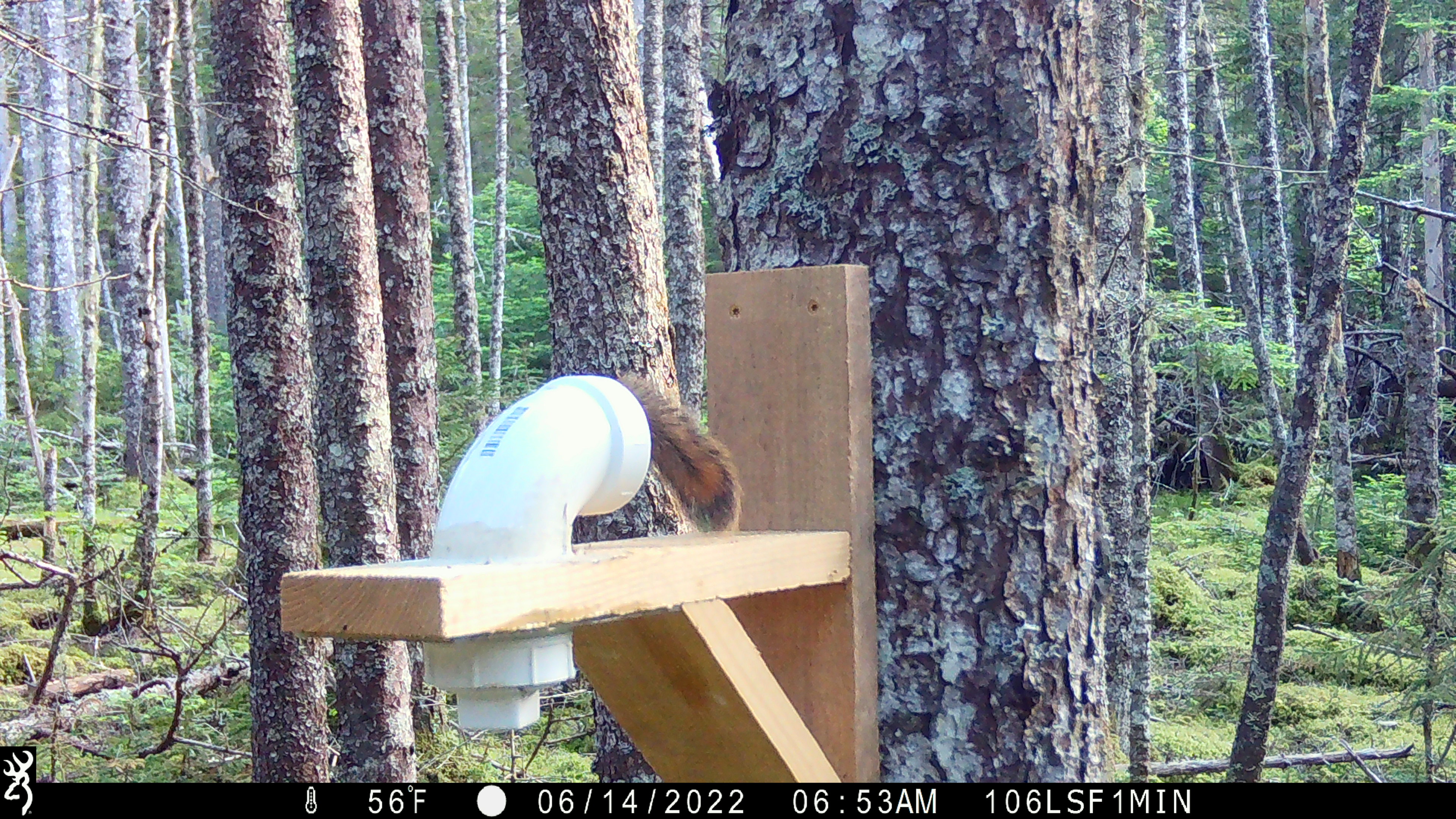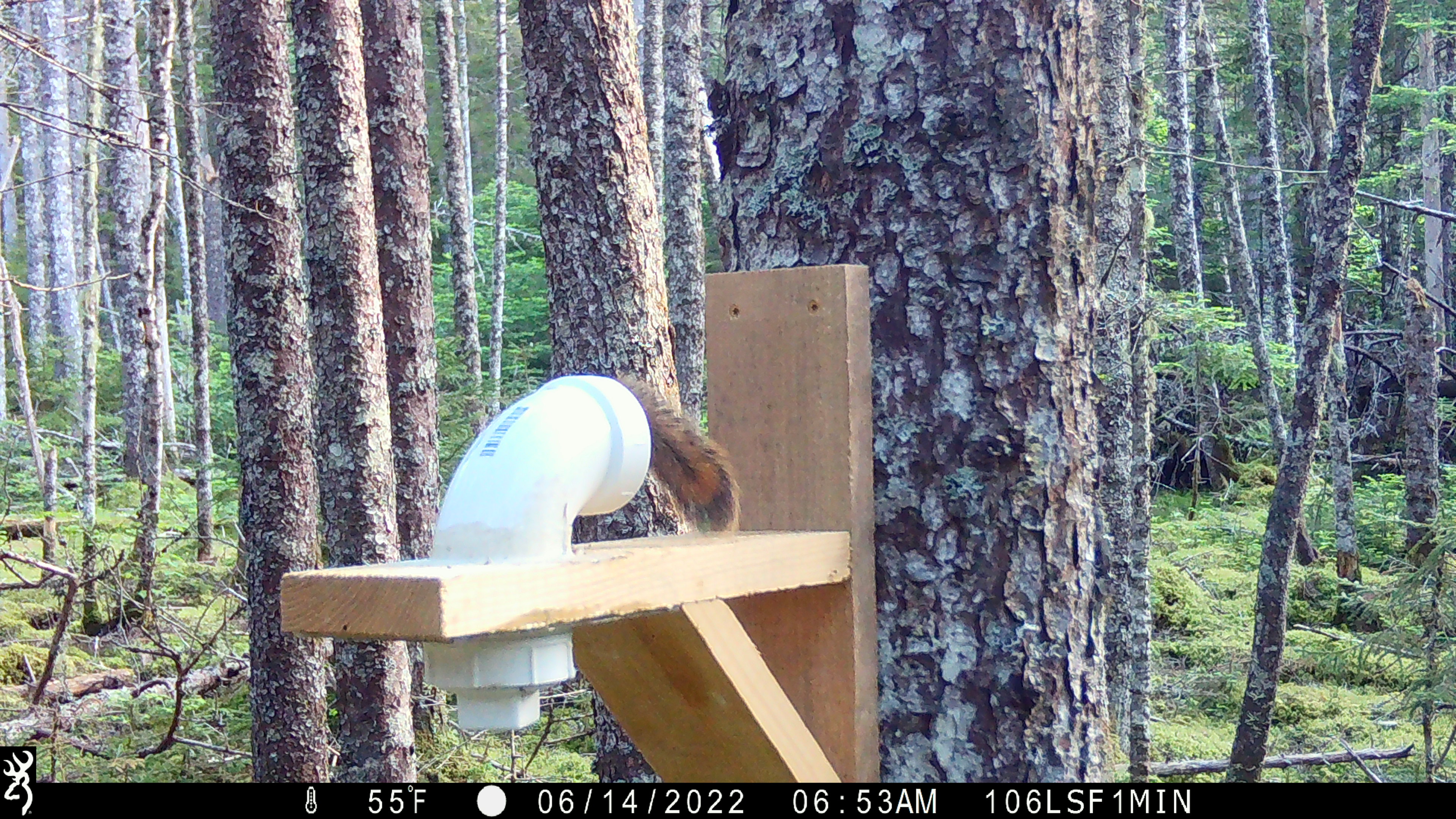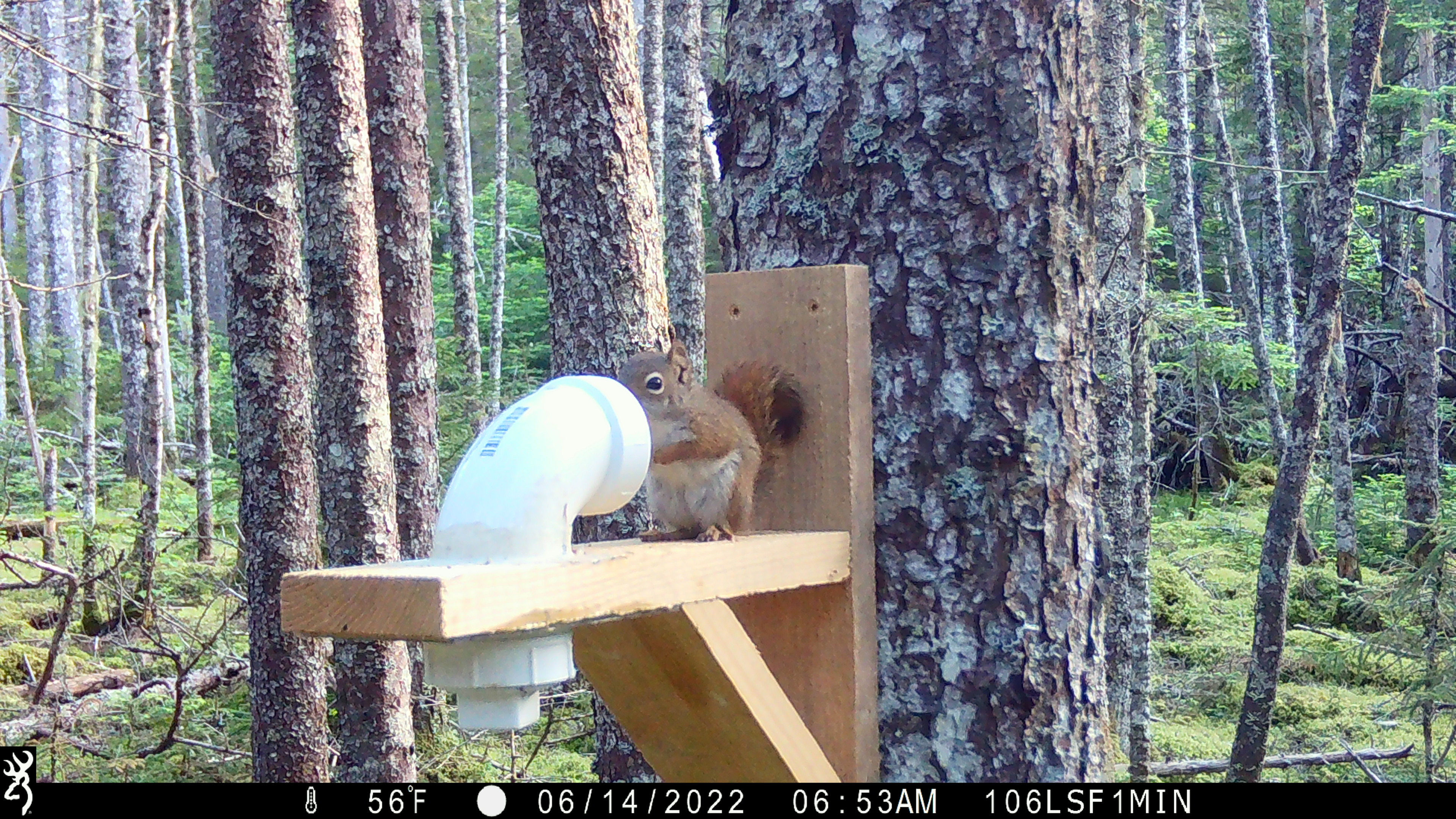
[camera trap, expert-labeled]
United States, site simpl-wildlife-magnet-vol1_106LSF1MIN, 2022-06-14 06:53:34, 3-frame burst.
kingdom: Animalia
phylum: Chordata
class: Mammalia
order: Rodentia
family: Sciuridae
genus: Tamiasciurus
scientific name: Tamiasciurus hudsonicus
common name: red squirrel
Red squirrel (Tamiasciurus hudsonicus).